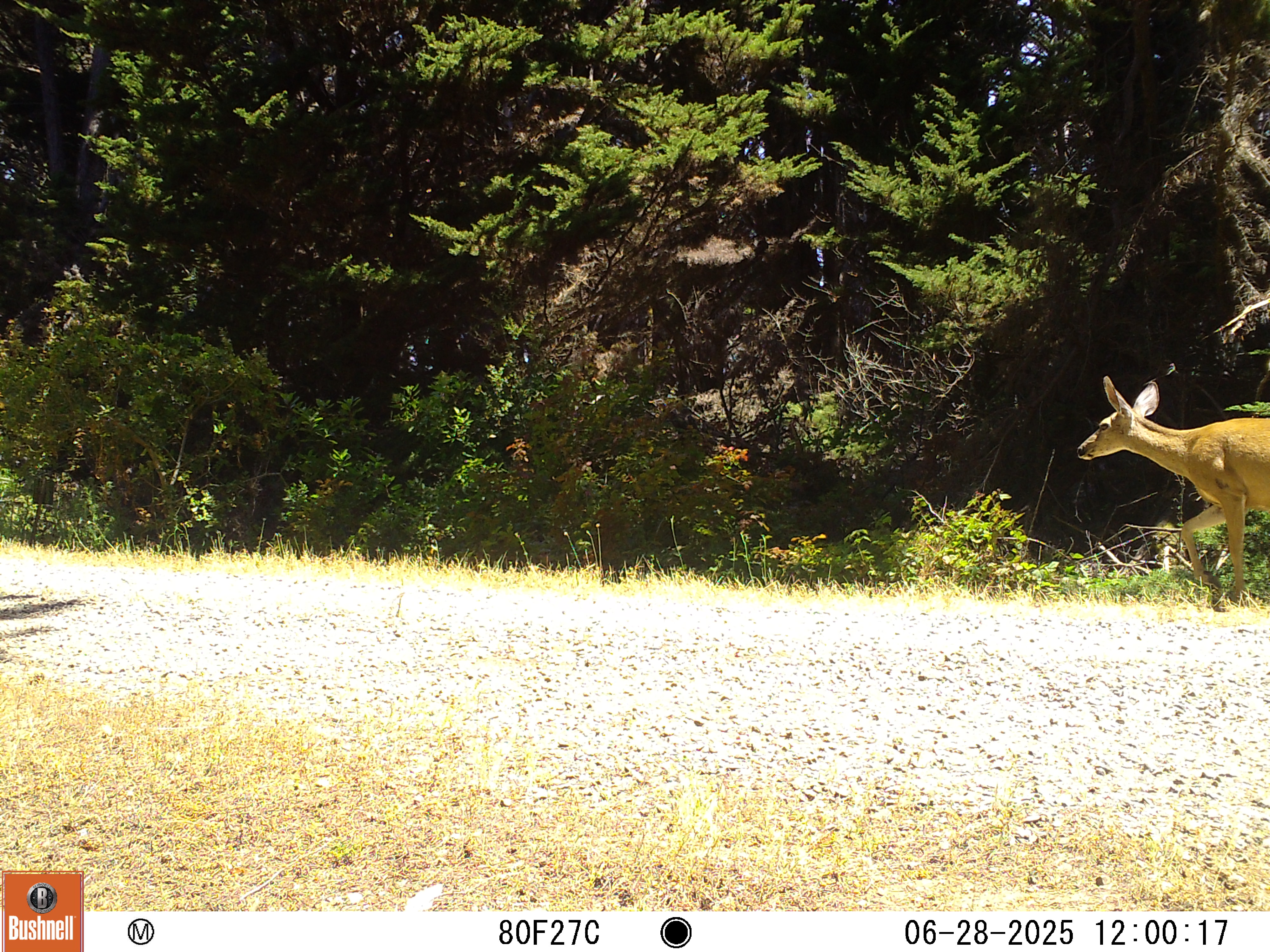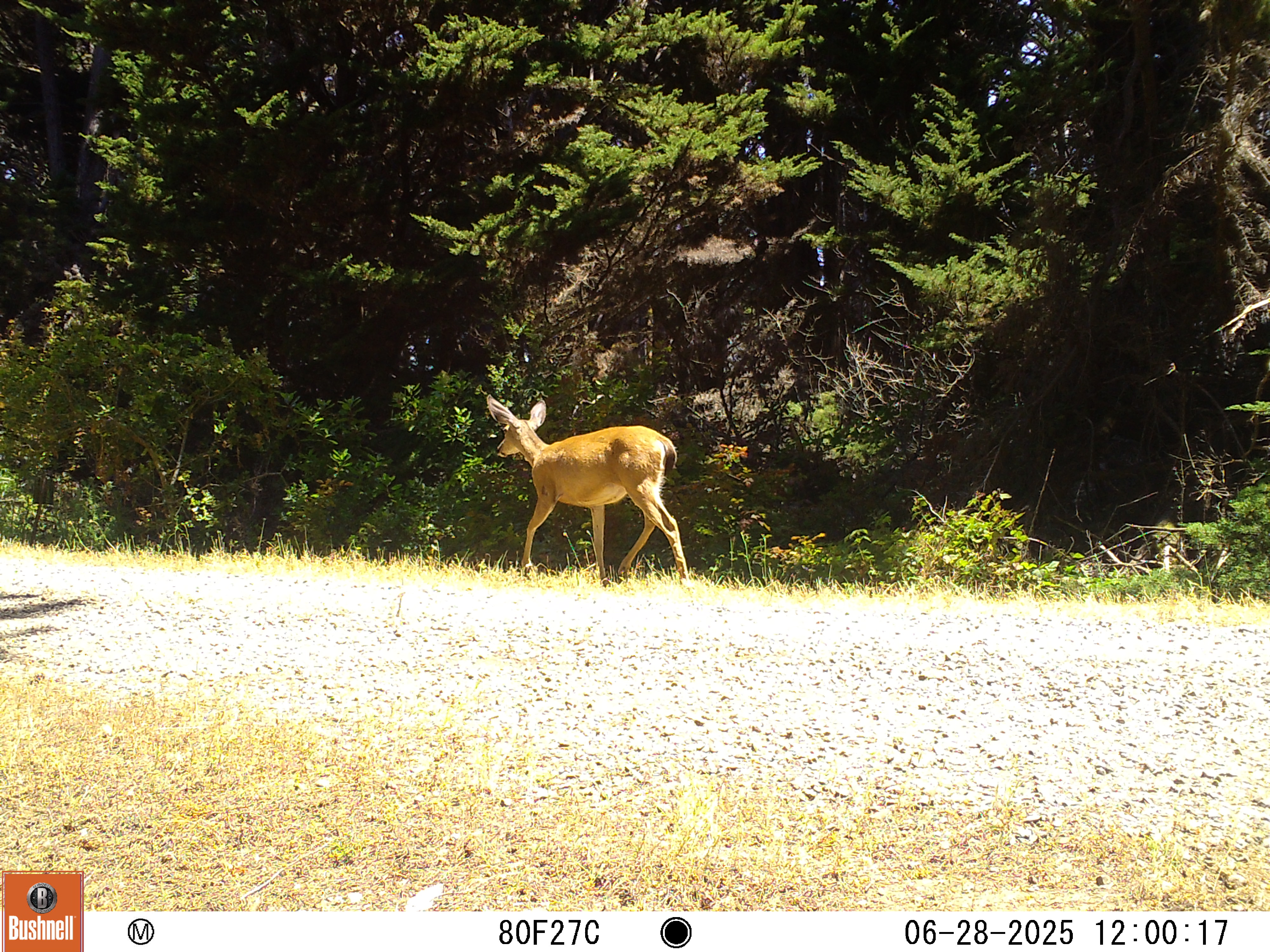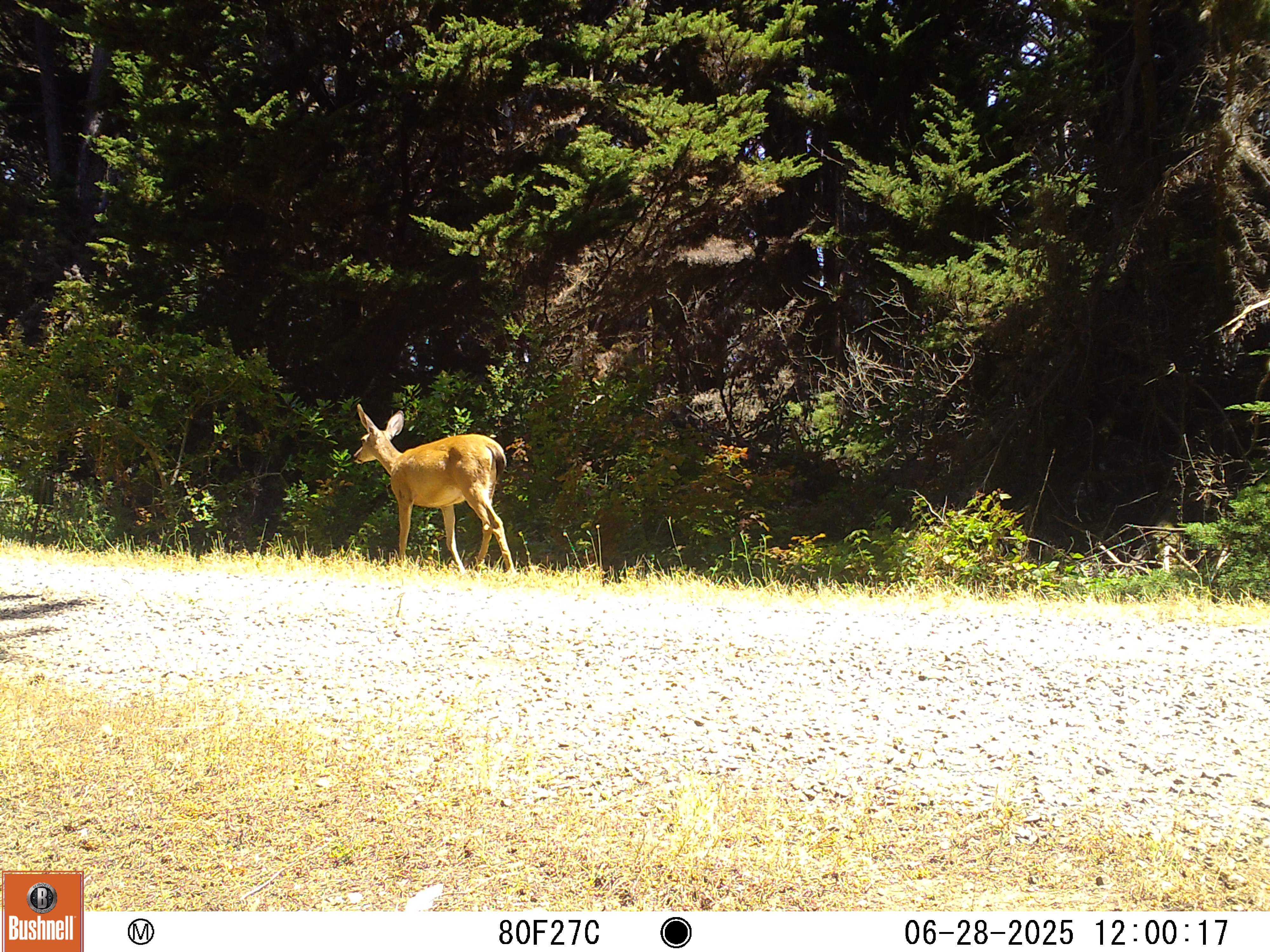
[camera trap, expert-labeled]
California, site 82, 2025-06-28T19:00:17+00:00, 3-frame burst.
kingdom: Animalia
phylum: Chordata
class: Mammalia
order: Artiodactyla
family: Cervidae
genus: Odocoileus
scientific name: Odocoileus hemionus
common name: mule deer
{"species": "mule deer (Odocoileus hemionus)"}